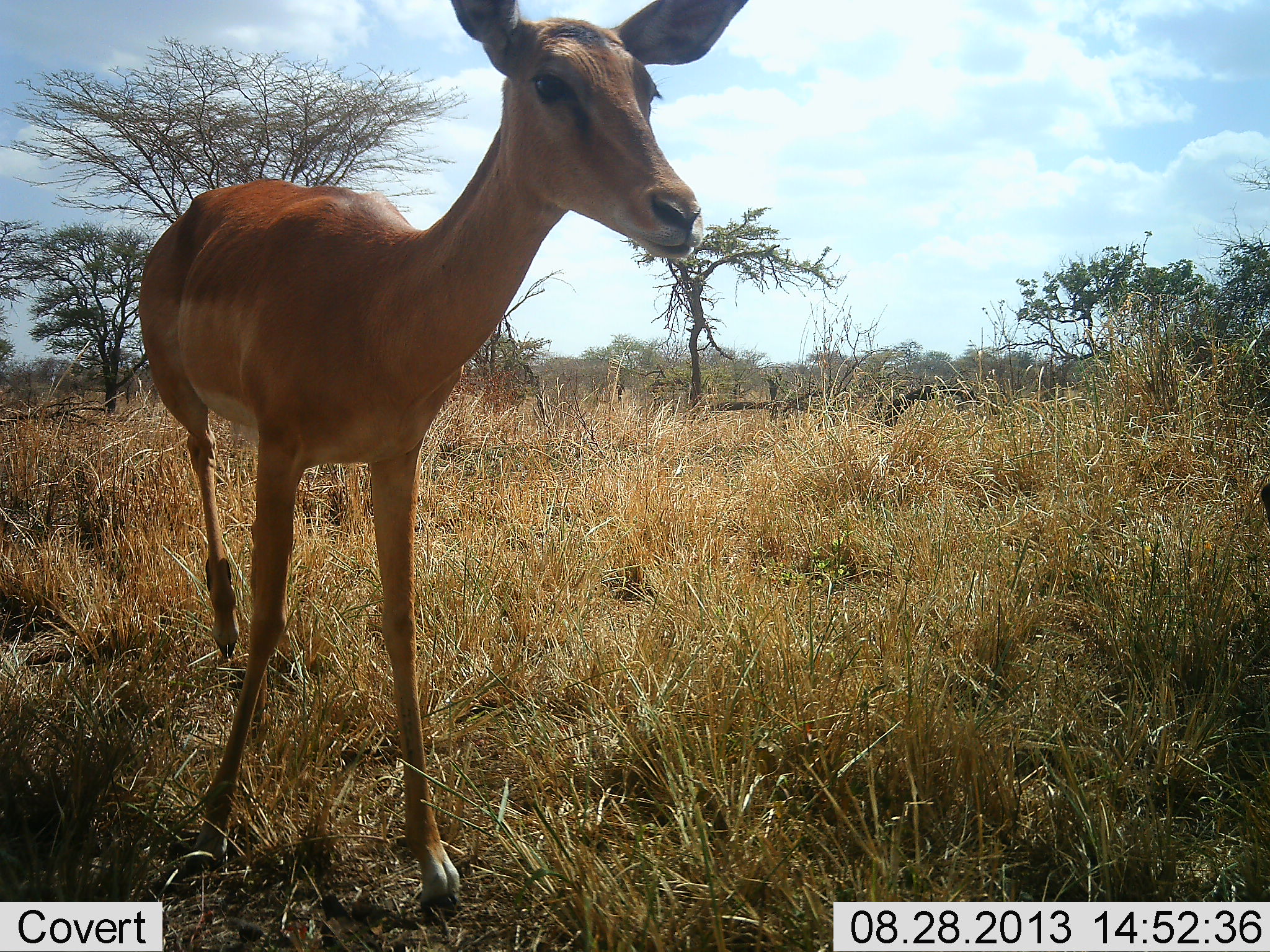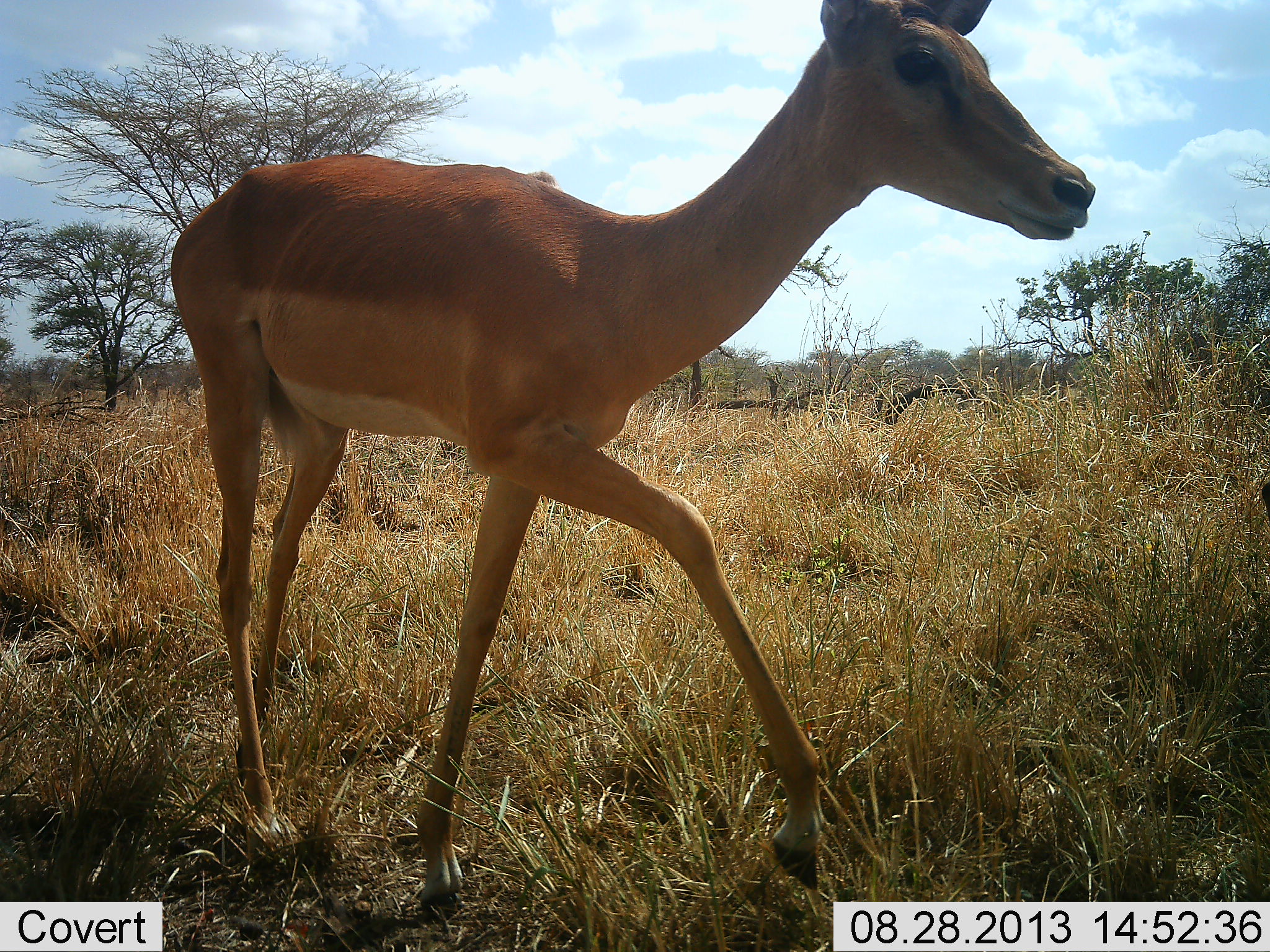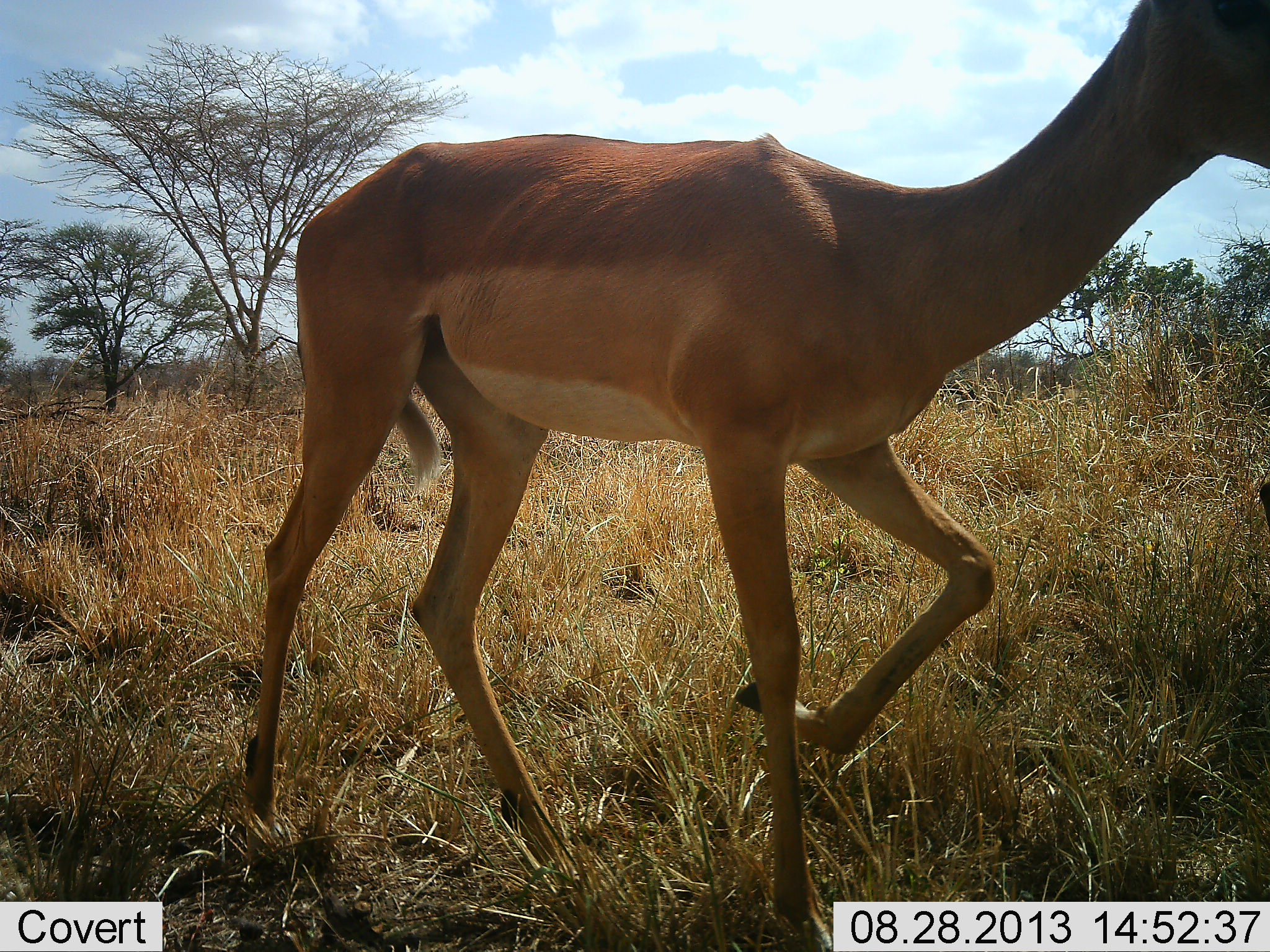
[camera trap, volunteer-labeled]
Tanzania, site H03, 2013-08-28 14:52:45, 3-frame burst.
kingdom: Animalia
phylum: Chordata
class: Mammalia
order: Artiodactyla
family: Bovidae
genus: Aepyceros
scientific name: Aepyceros melampus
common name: impala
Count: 1.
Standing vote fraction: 6%.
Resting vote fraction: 0%.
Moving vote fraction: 94%.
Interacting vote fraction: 0%.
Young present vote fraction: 6%.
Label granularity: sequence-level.